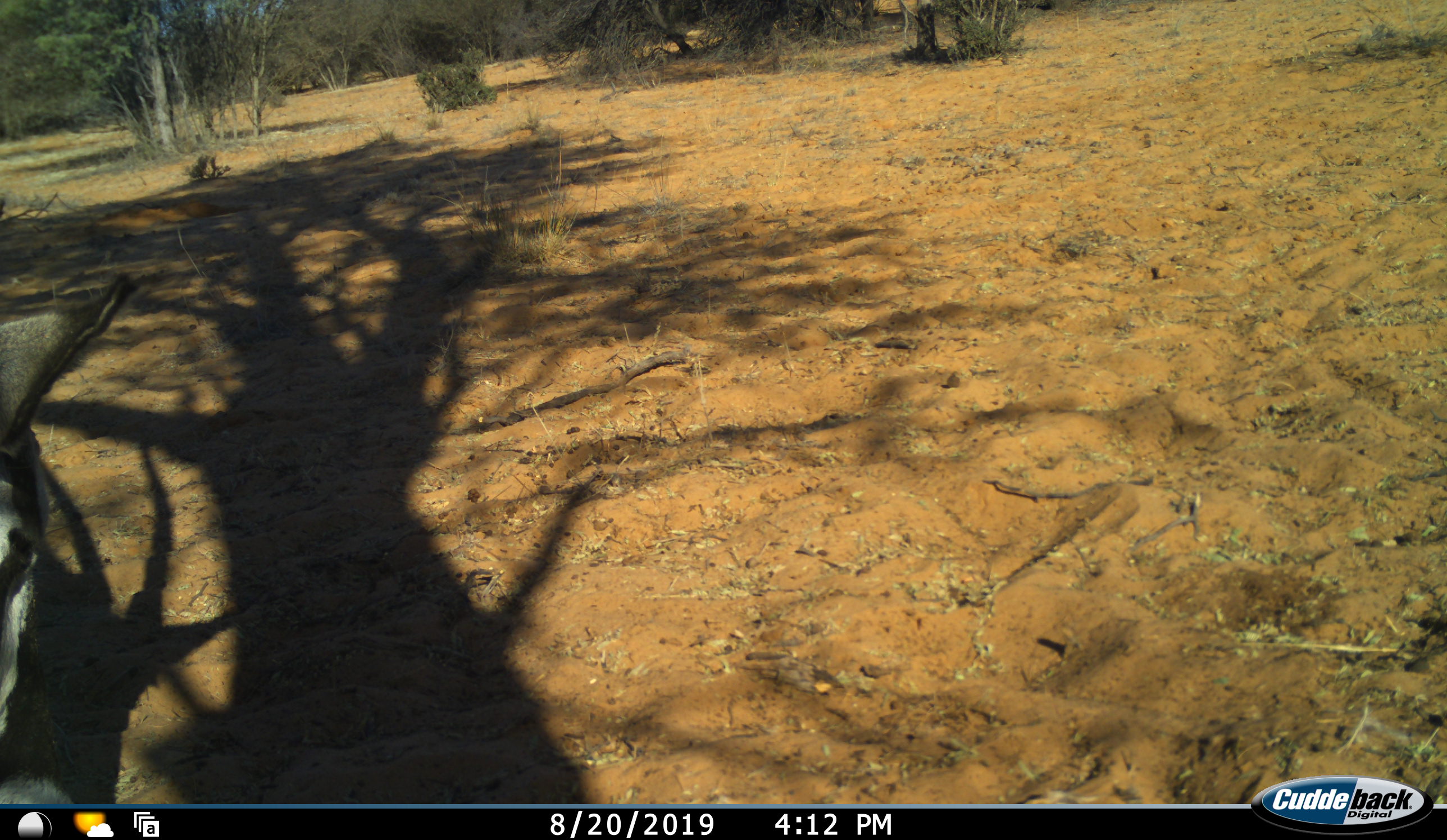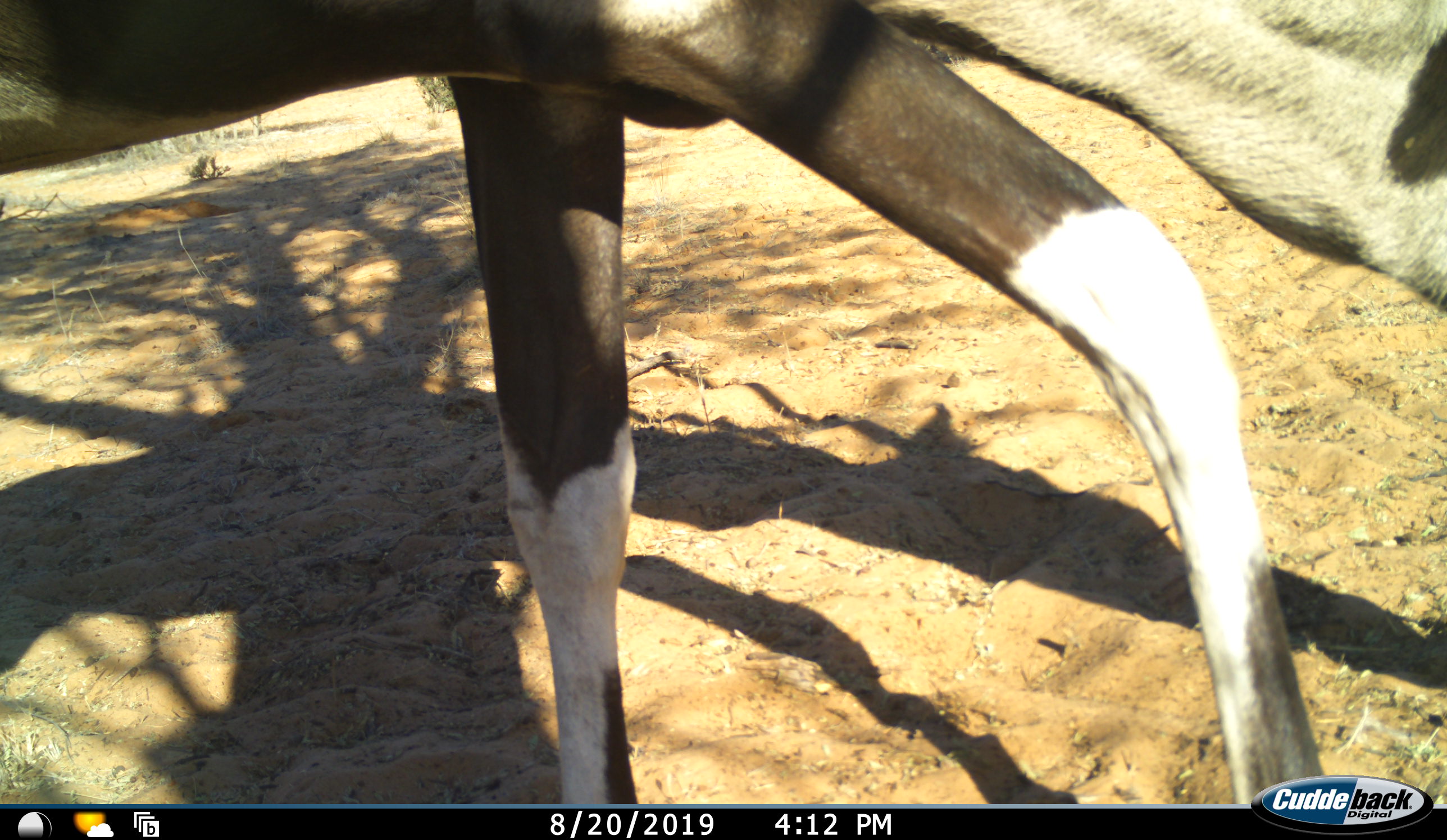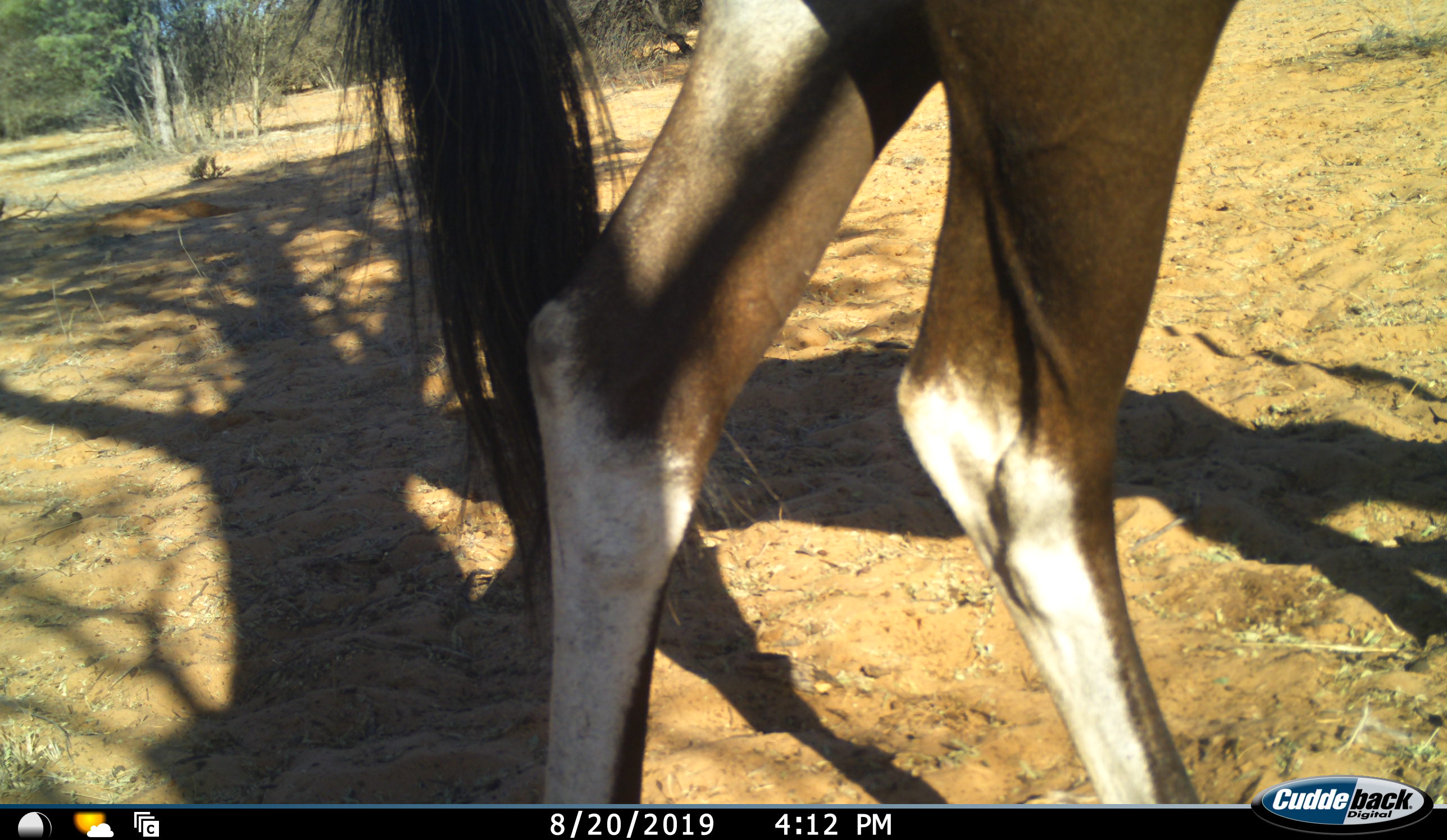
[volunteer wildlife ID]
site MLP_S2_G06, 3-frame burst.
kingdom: Animalia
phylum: Chordata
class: Mammalia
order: Artiodactyla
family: Bovidae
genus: Oryx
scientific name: Oryx gazella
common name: gemsbok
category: oryx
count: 1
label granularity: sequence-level